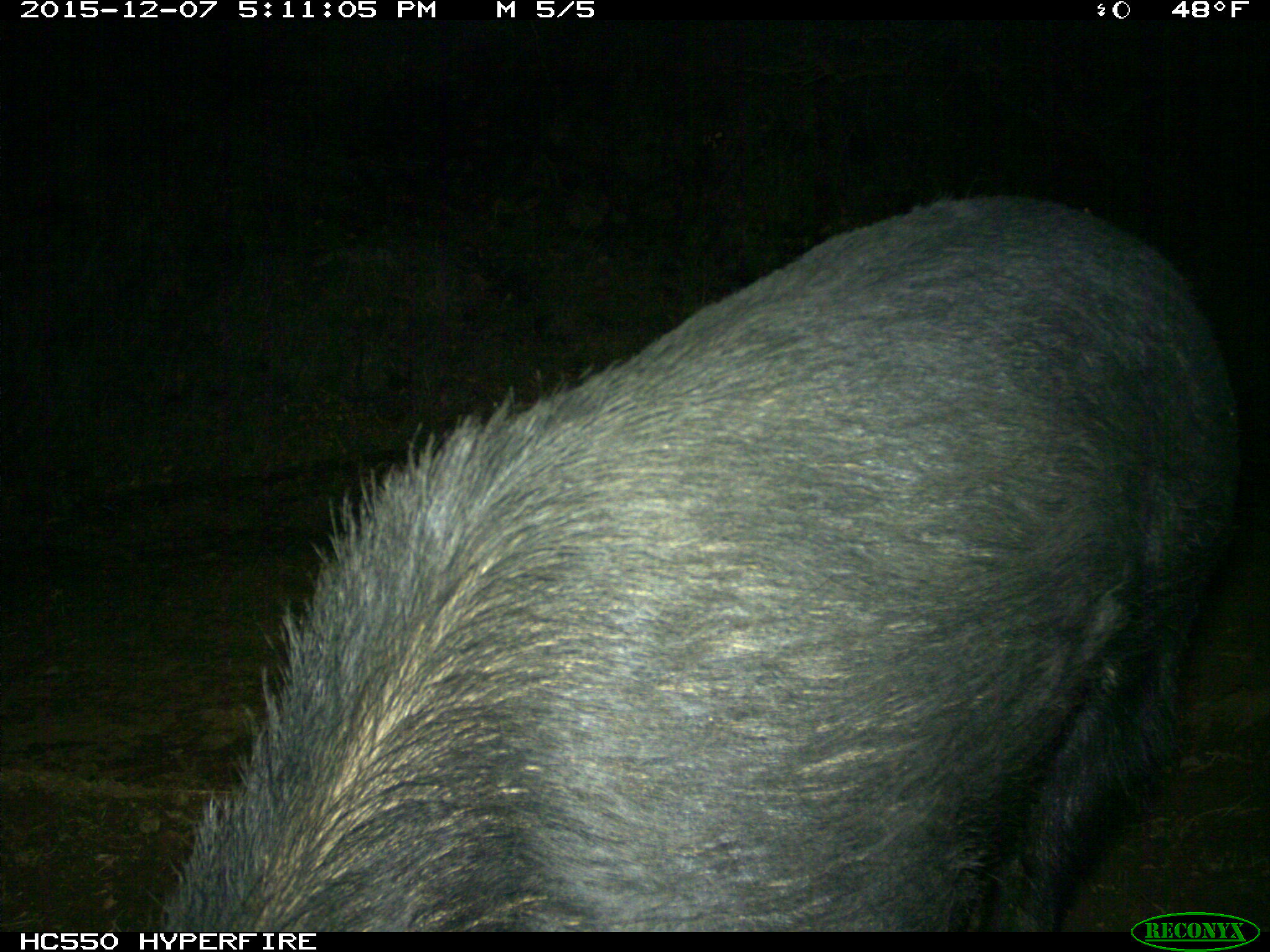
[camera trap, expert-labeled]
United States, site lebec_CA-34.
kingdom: Animalia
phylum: Chordata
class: Mammalia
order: Artiodactyla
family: Suidae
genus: Sus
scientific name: Sus scrofa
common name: wild boar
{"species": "Sus scrofa (wild boar)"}